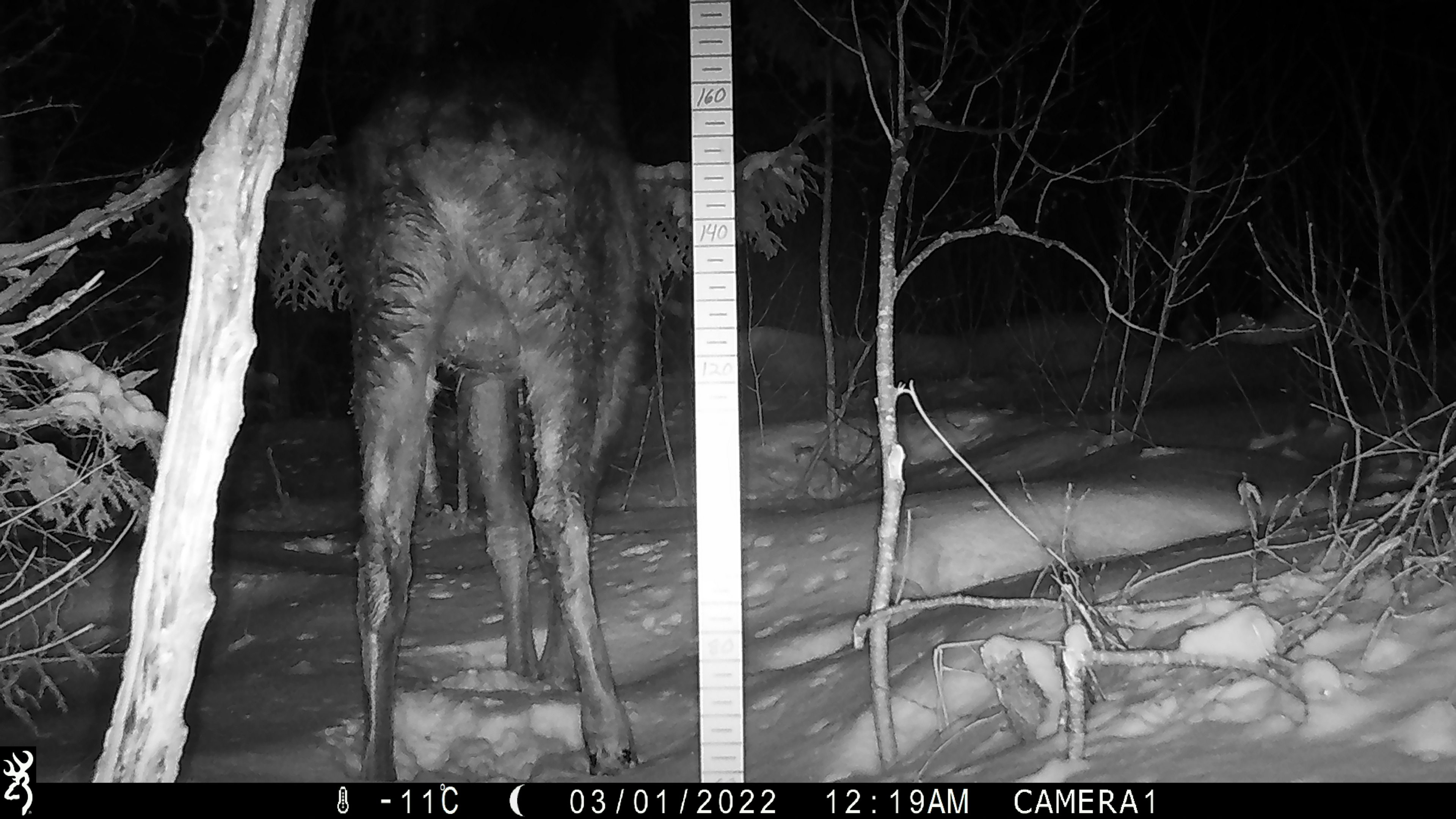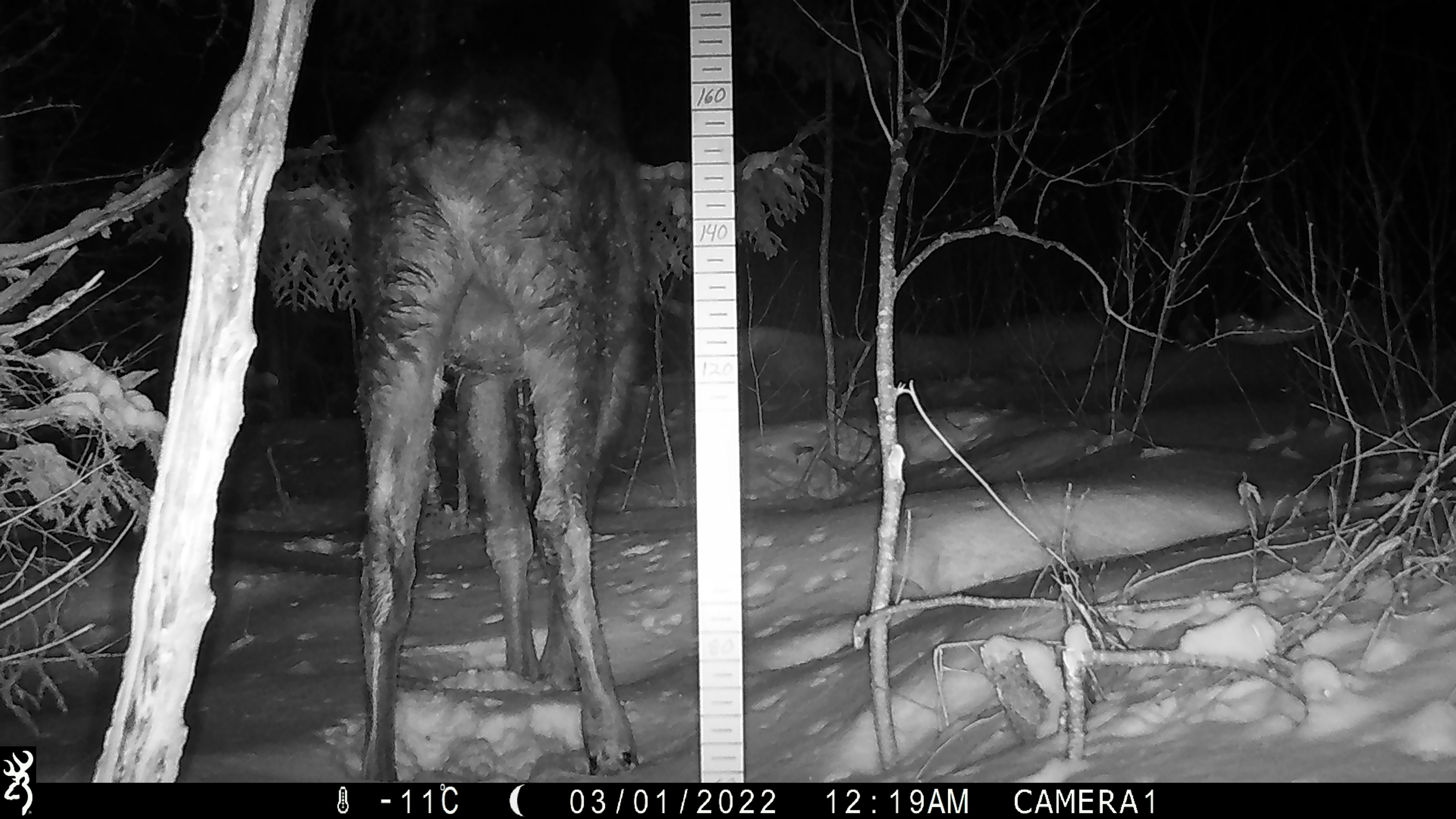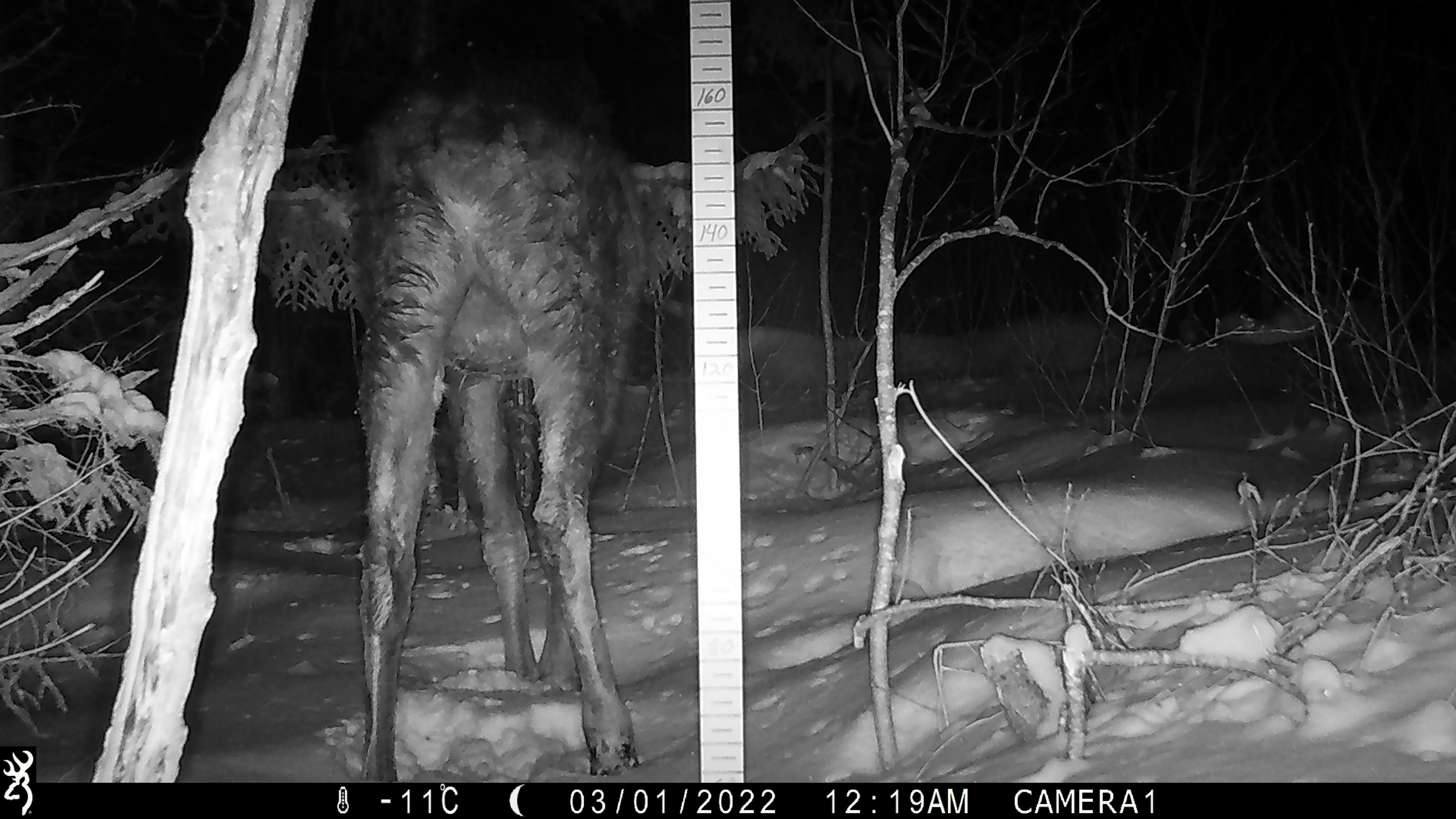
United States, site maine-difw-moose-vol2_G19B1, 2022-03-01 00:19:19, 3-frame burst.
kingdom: Animalia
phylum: Chordata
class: Mammalia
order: Artiodactyla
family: Cervidae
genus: Alces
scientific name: Alces alces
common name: moose